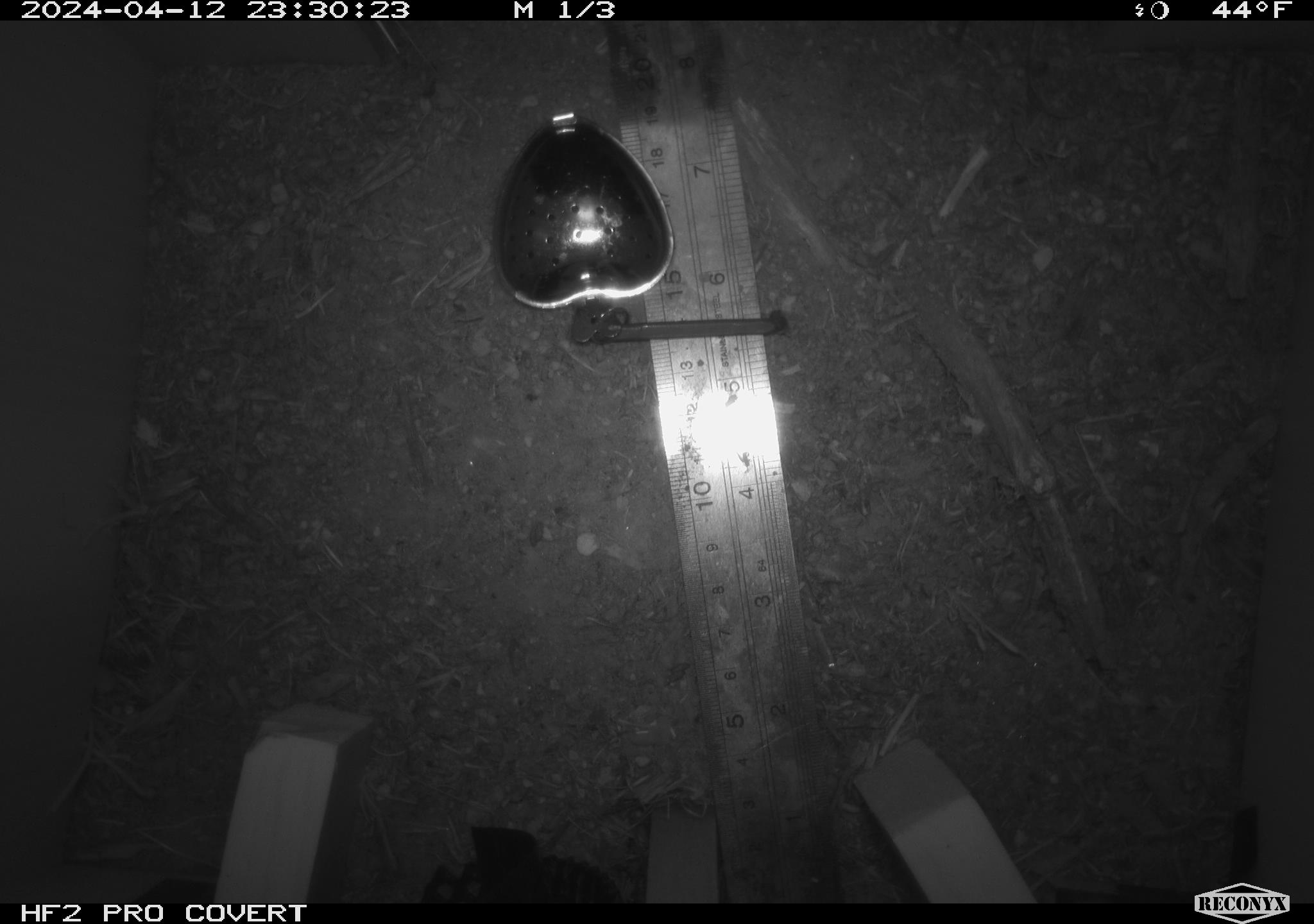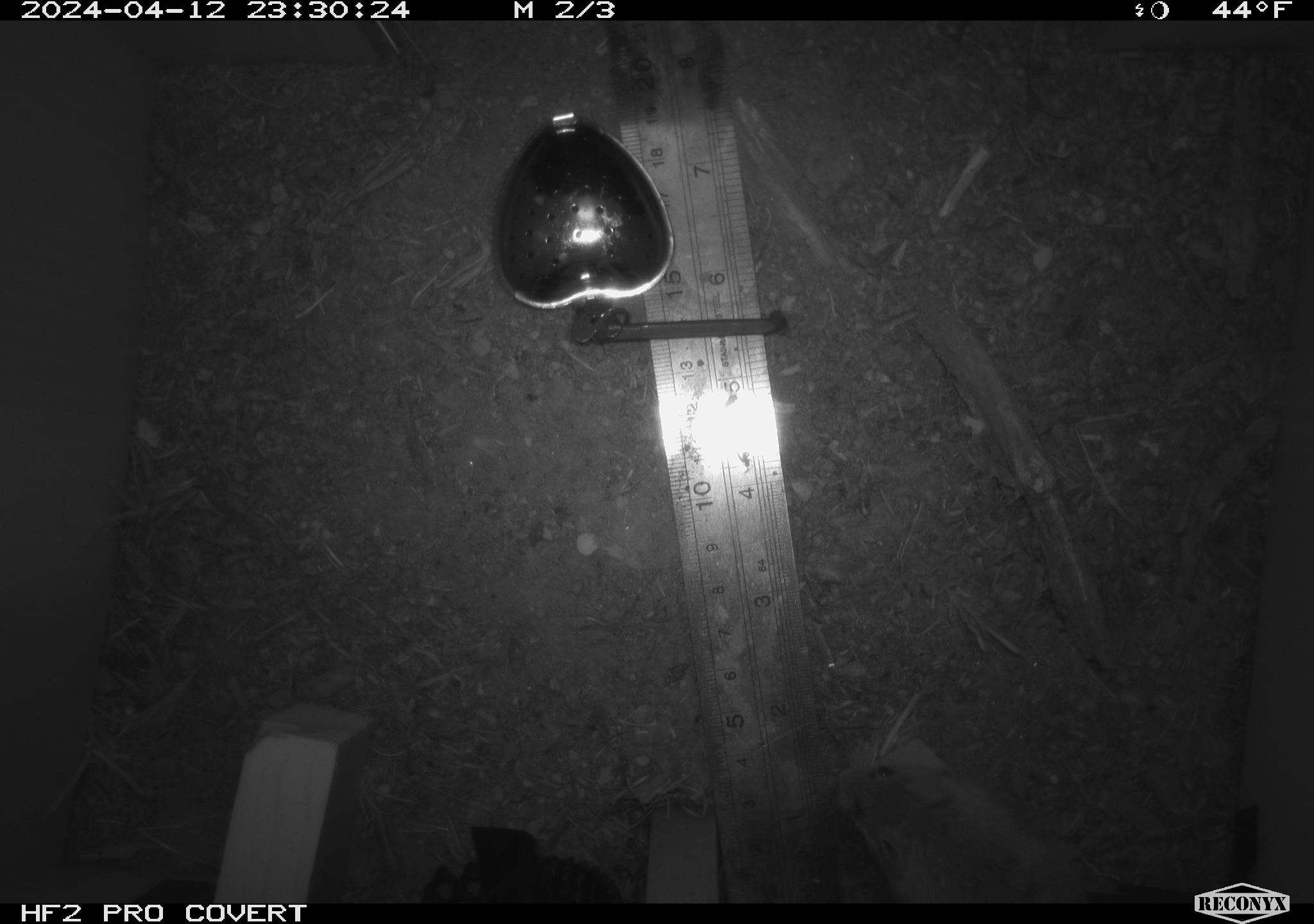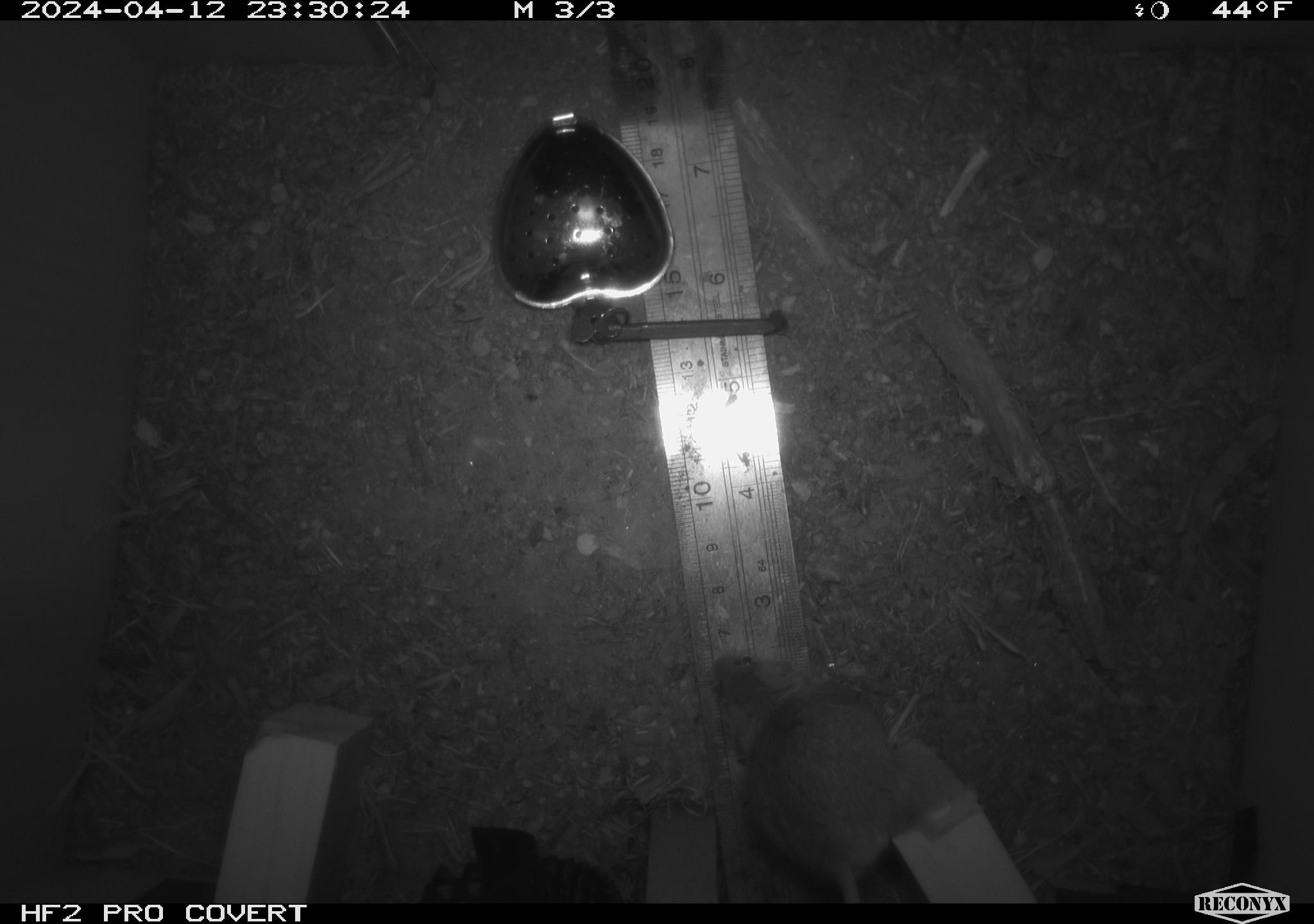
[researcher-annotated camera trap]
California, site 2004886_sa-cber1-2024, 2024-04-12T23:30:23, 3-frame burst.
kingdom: Animalia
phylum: Chordata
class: Mammalia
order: Rodentia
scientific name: Rodentia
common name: mouse species